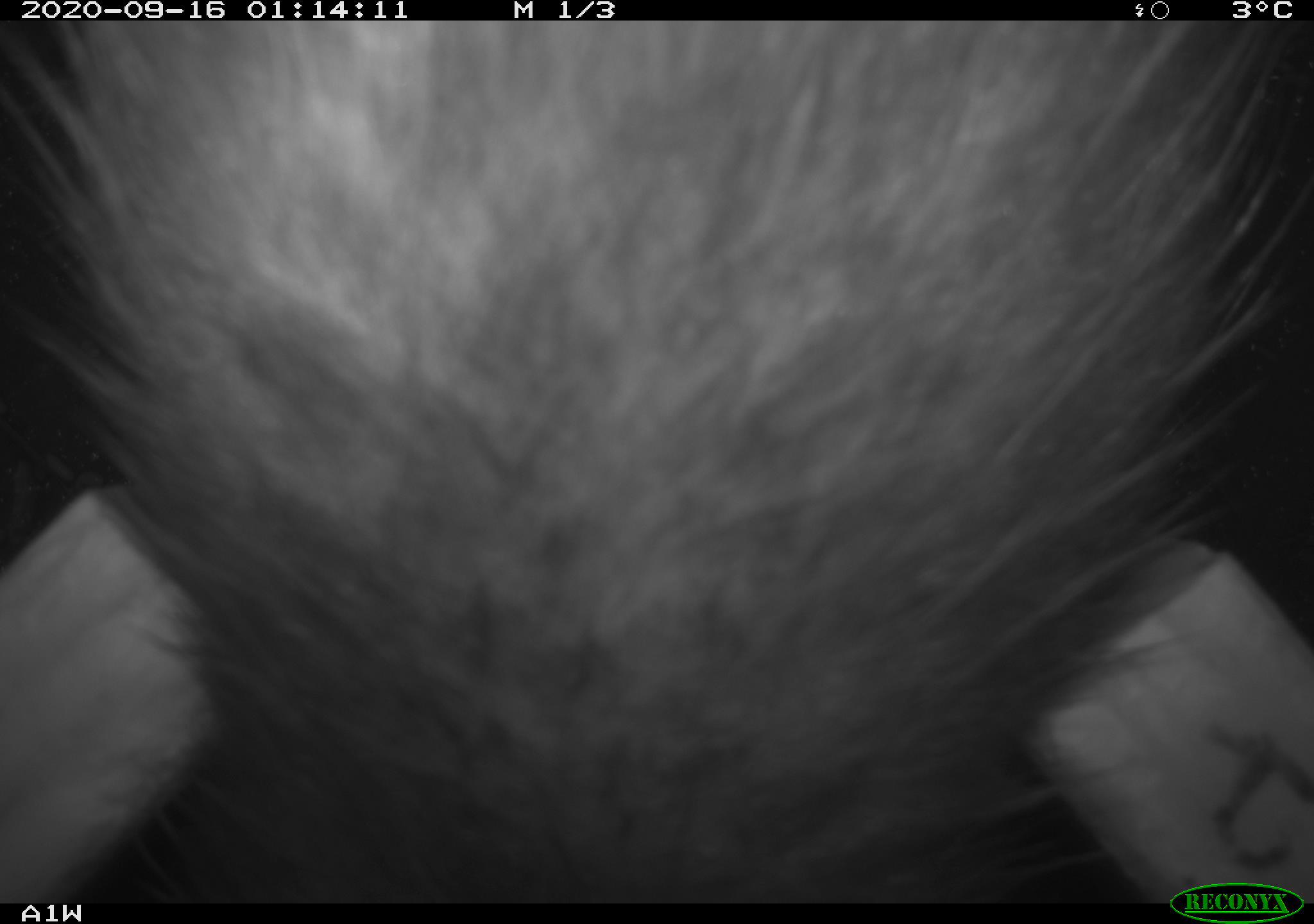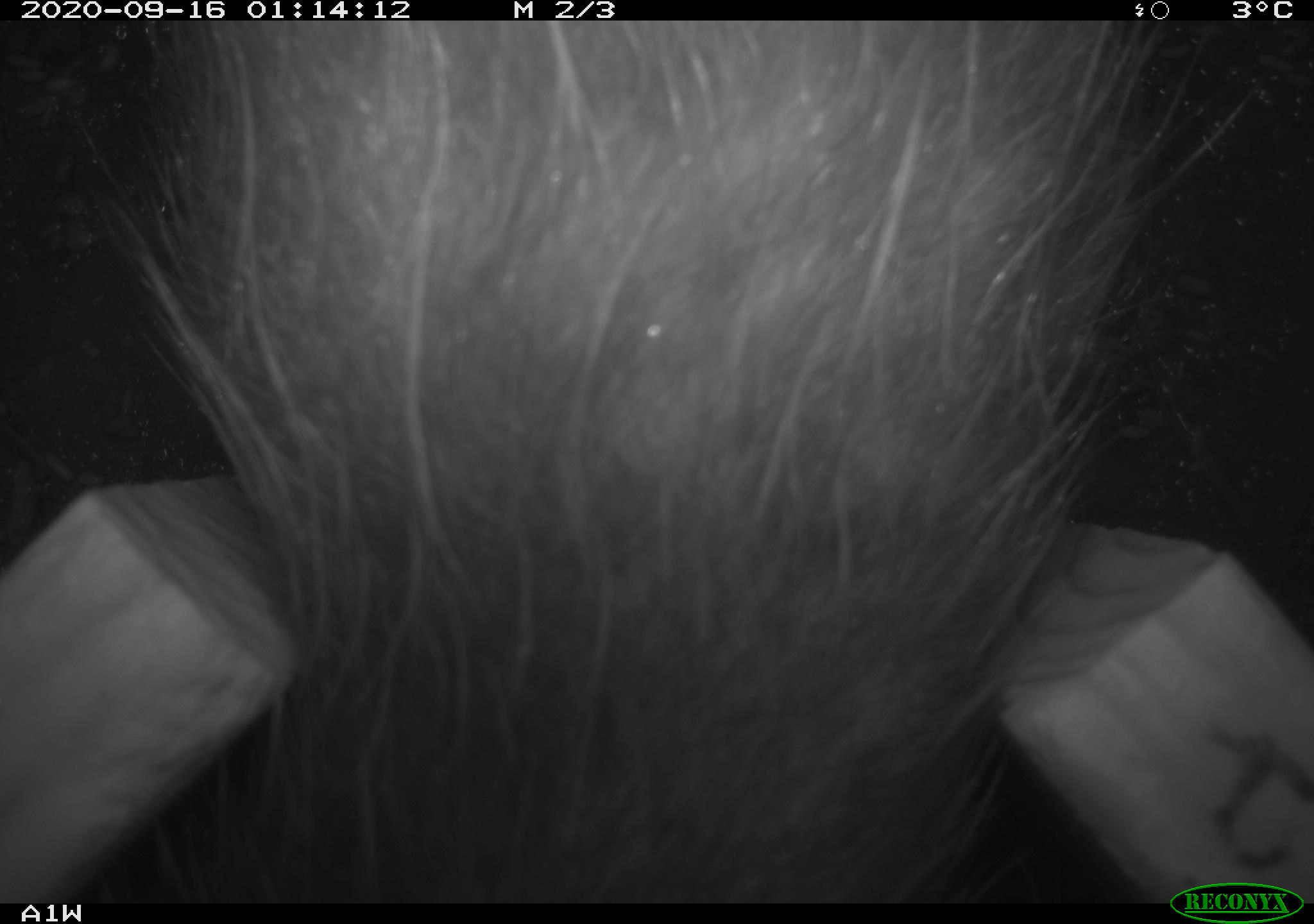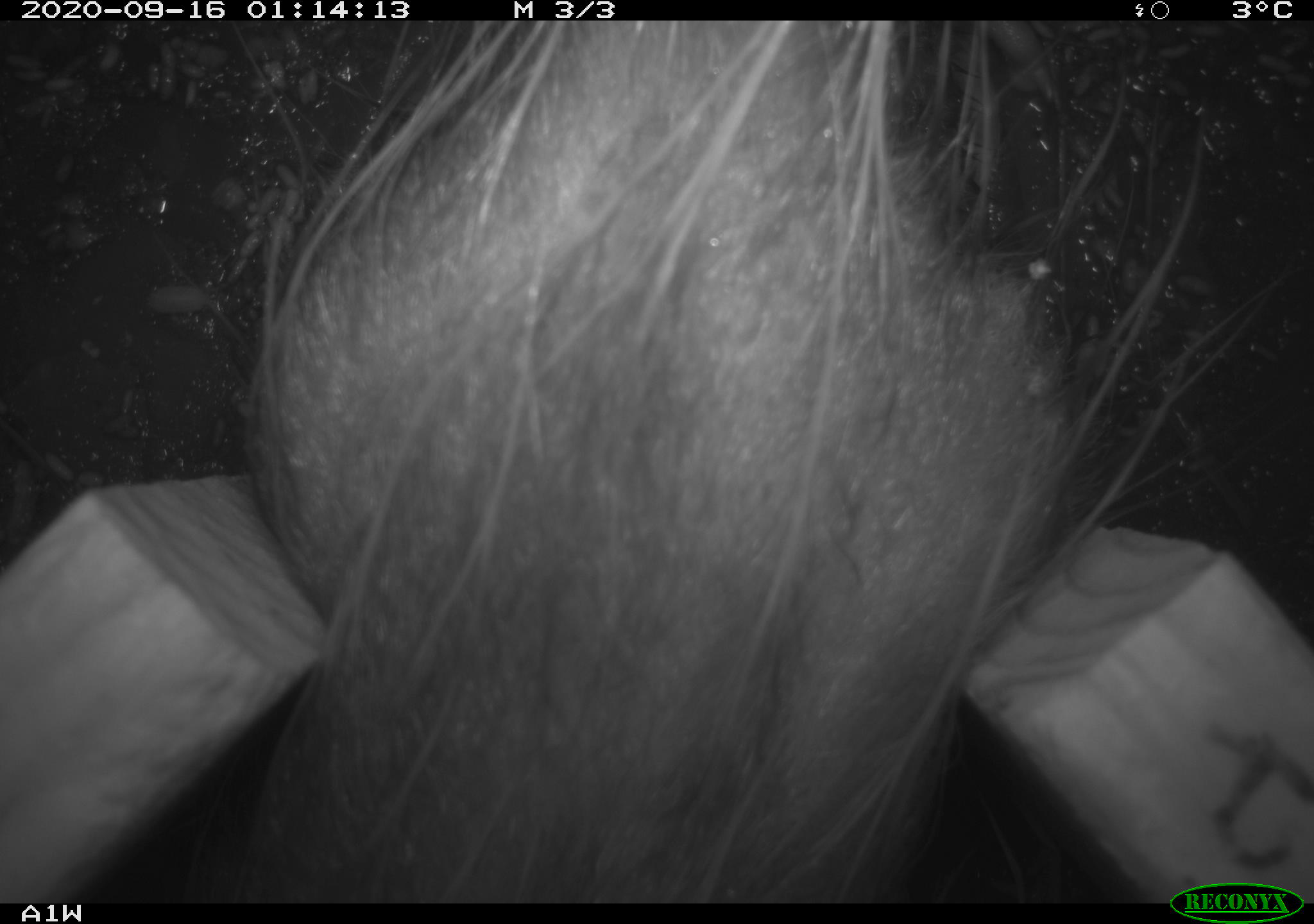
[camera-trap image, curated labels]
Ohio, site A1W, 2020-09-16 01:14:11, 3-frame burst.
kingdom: Animalia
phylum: Chordata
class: Mammalia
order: Didelphimorphia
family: Didelphidae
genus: Didelphis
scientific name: Didelphis virginiana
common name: virginia opossum